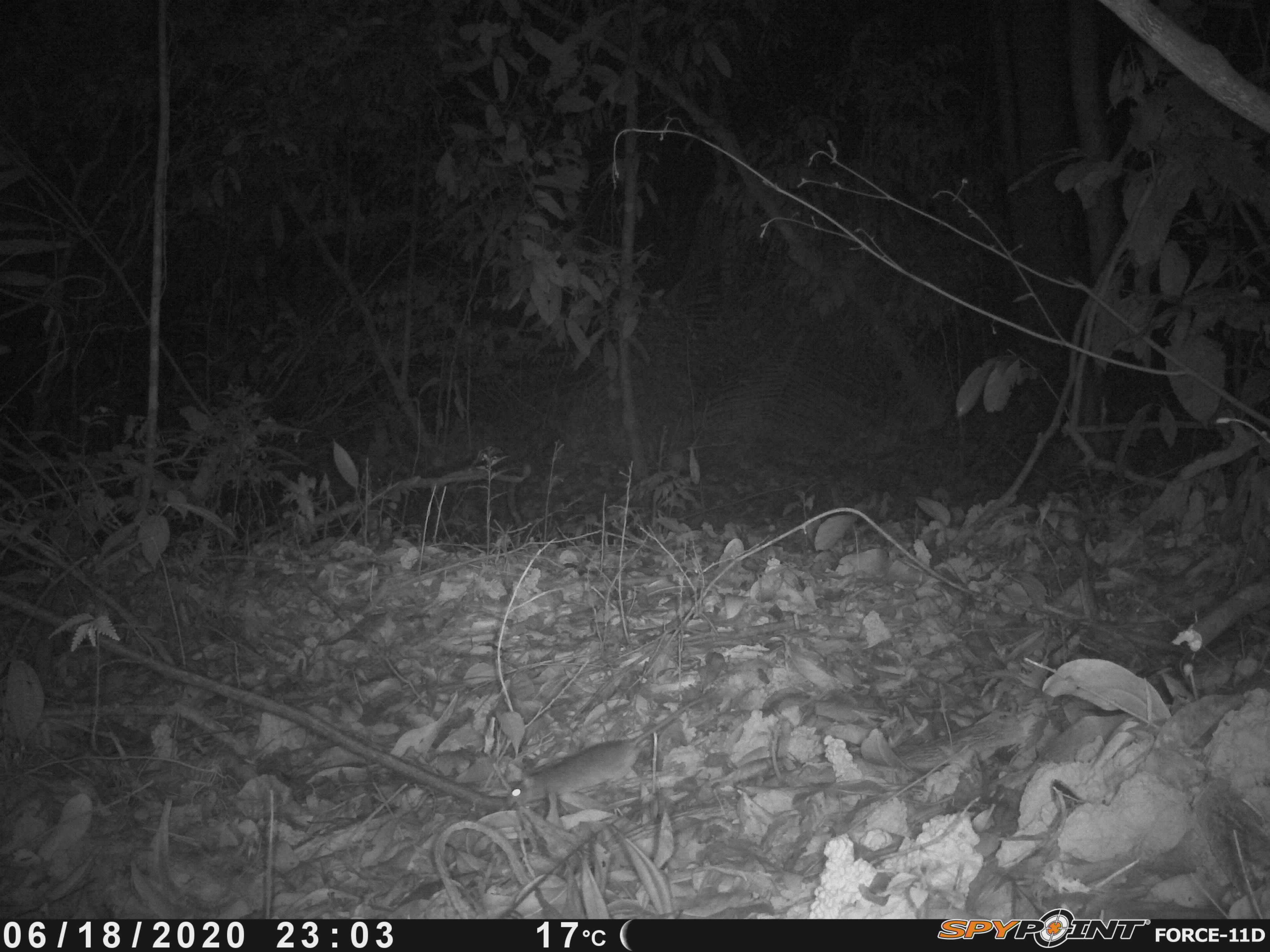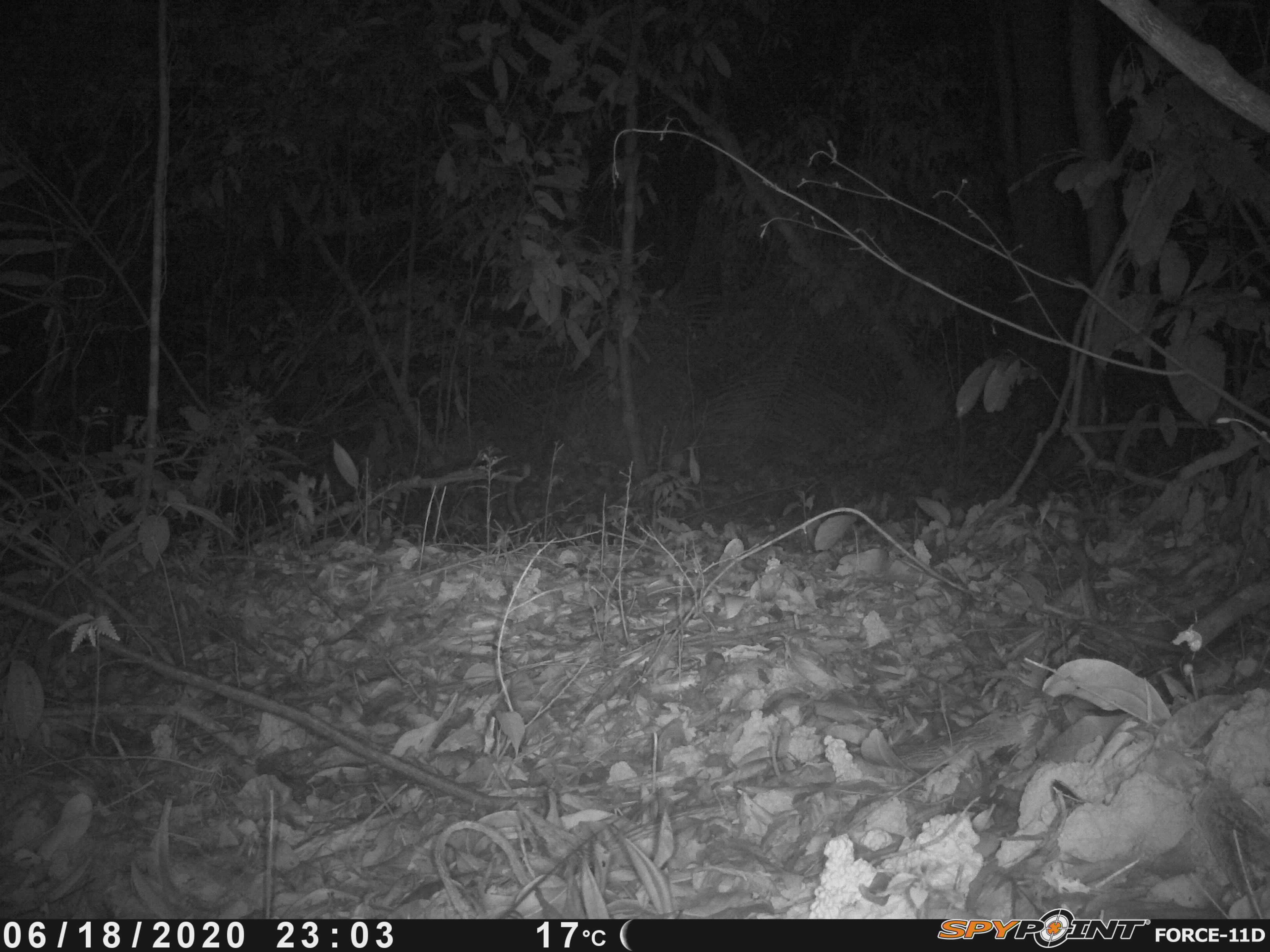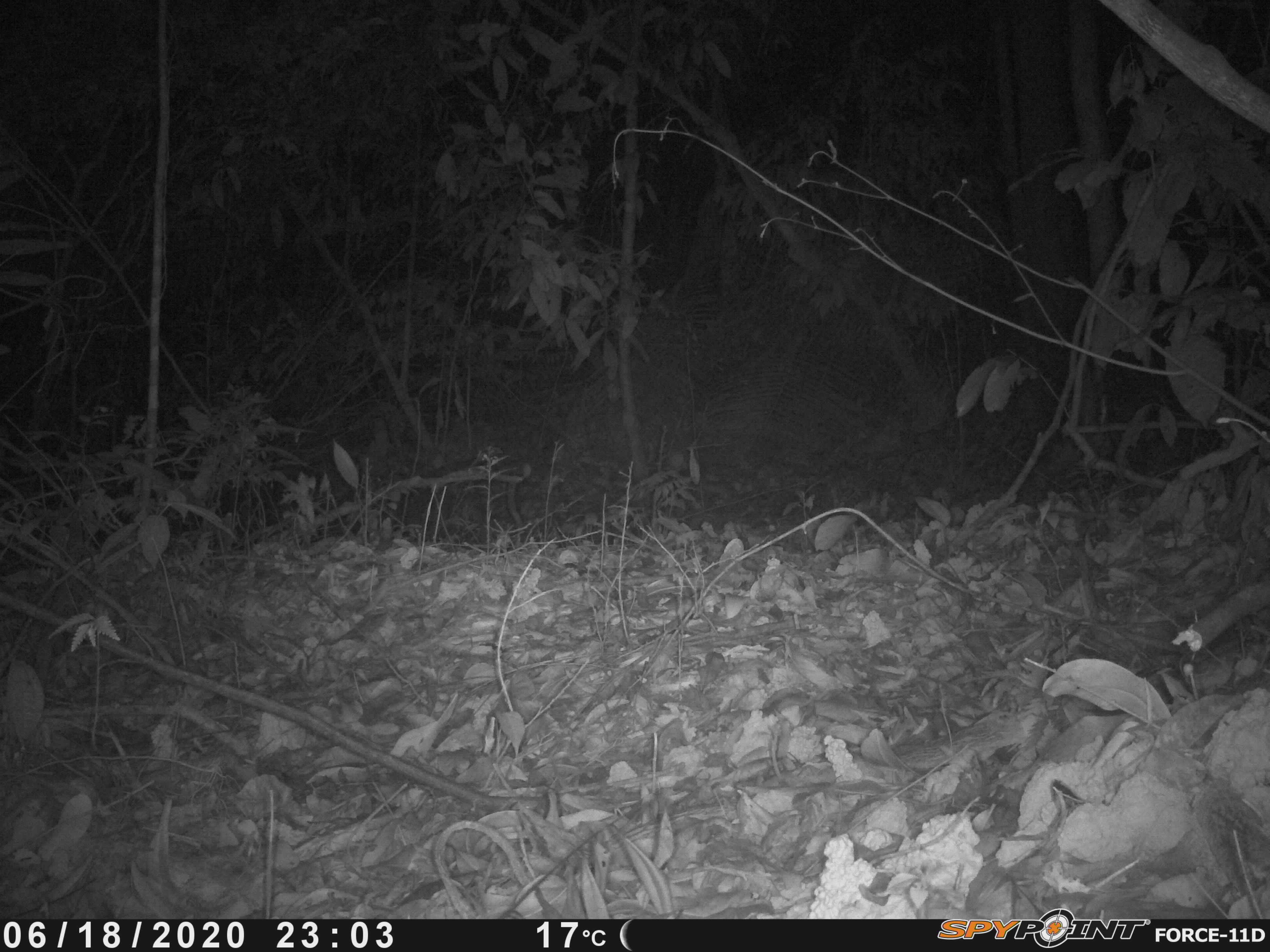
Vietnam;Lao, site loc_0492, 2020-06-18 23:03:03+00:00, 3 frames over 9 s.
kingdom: Animalia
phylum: Chordata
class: Mammalia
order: Rodentia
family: Muridae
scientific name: Muridae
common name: old-world mice and rats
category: unidentified murid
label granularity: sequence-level